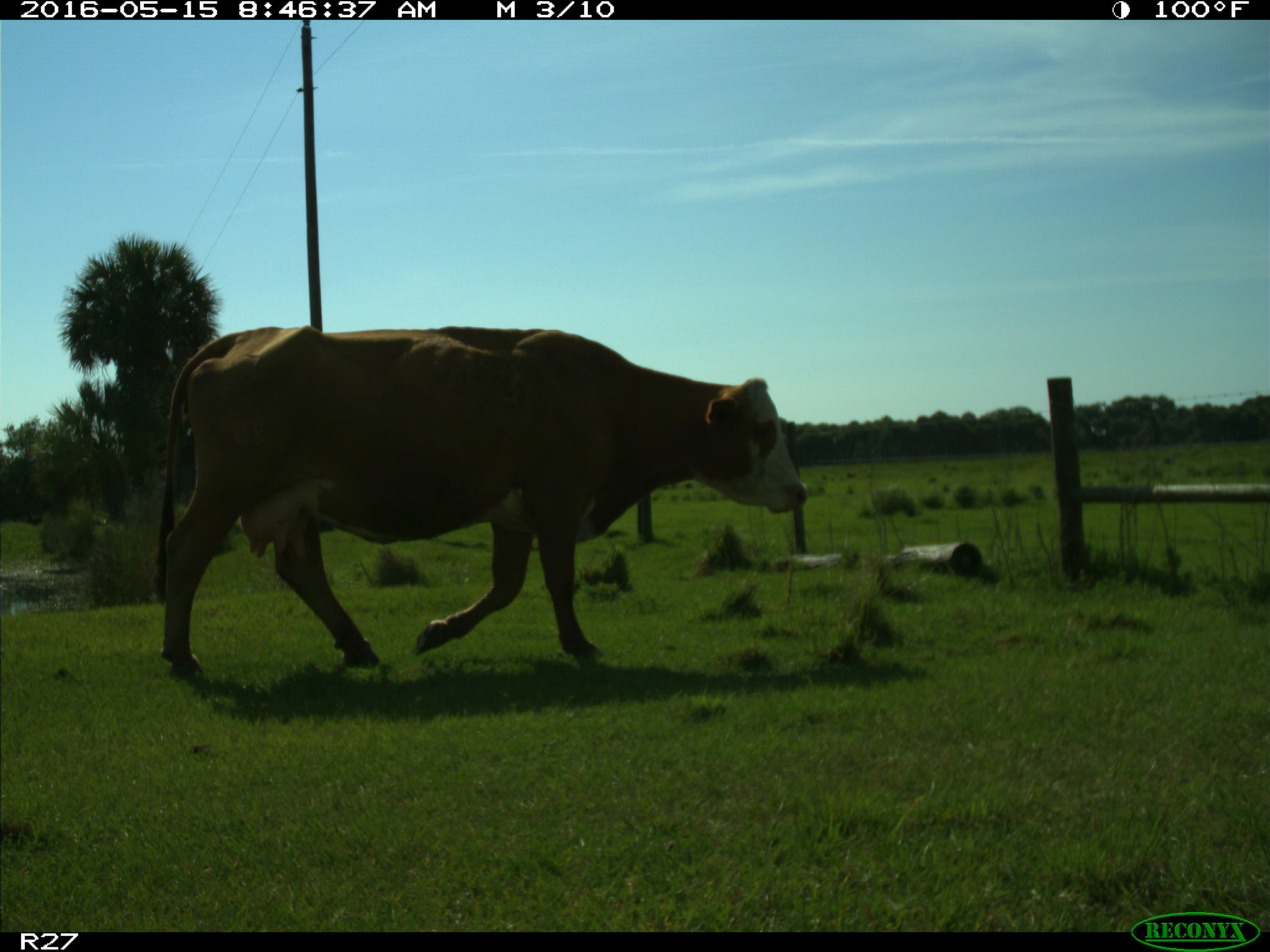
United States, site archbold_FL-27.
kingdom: Animalia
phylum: Chordata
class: Mammalia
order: Artiodactyla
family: Bovidae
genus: Bos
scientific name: Bos taurus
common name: domestic cow